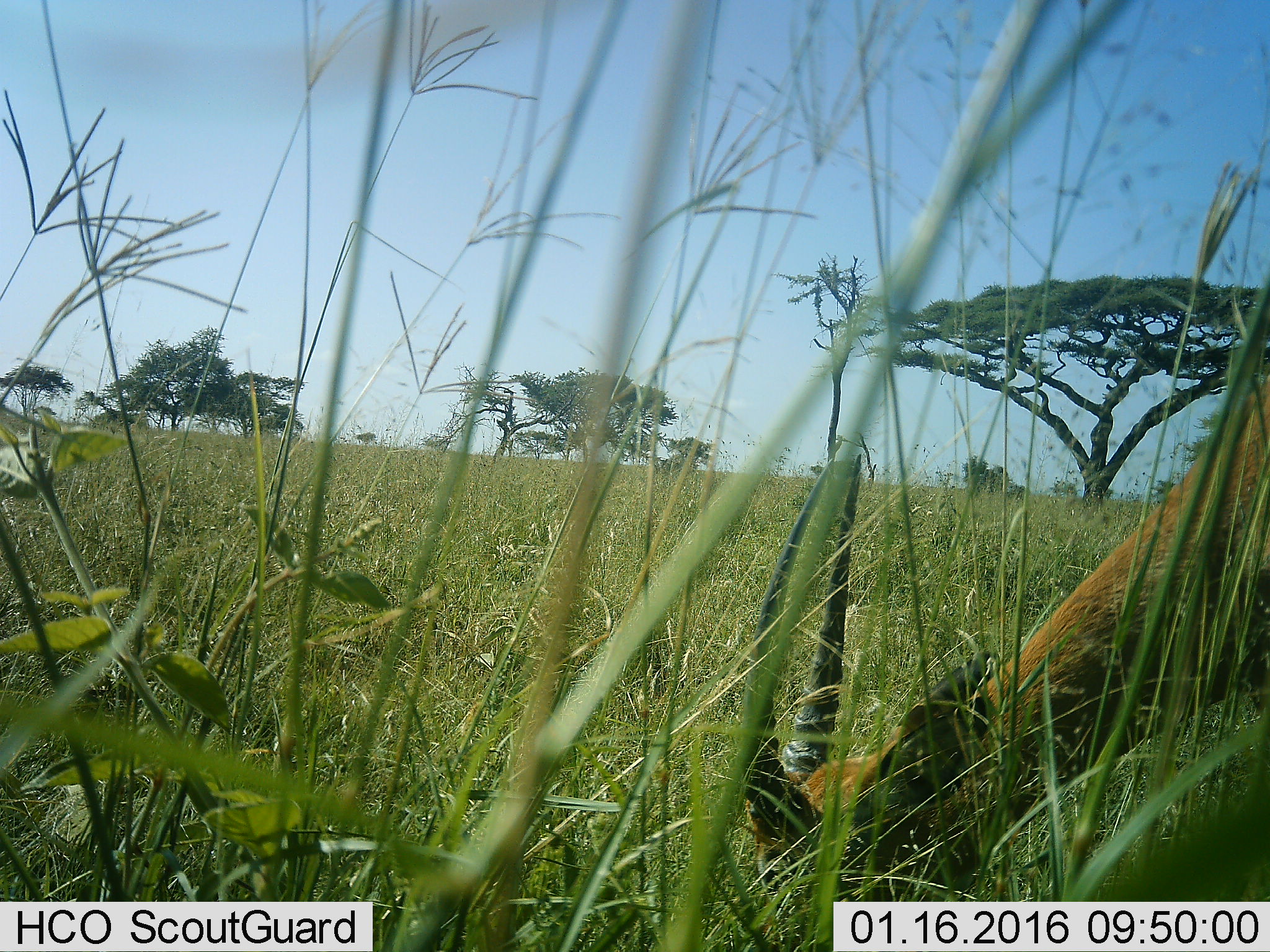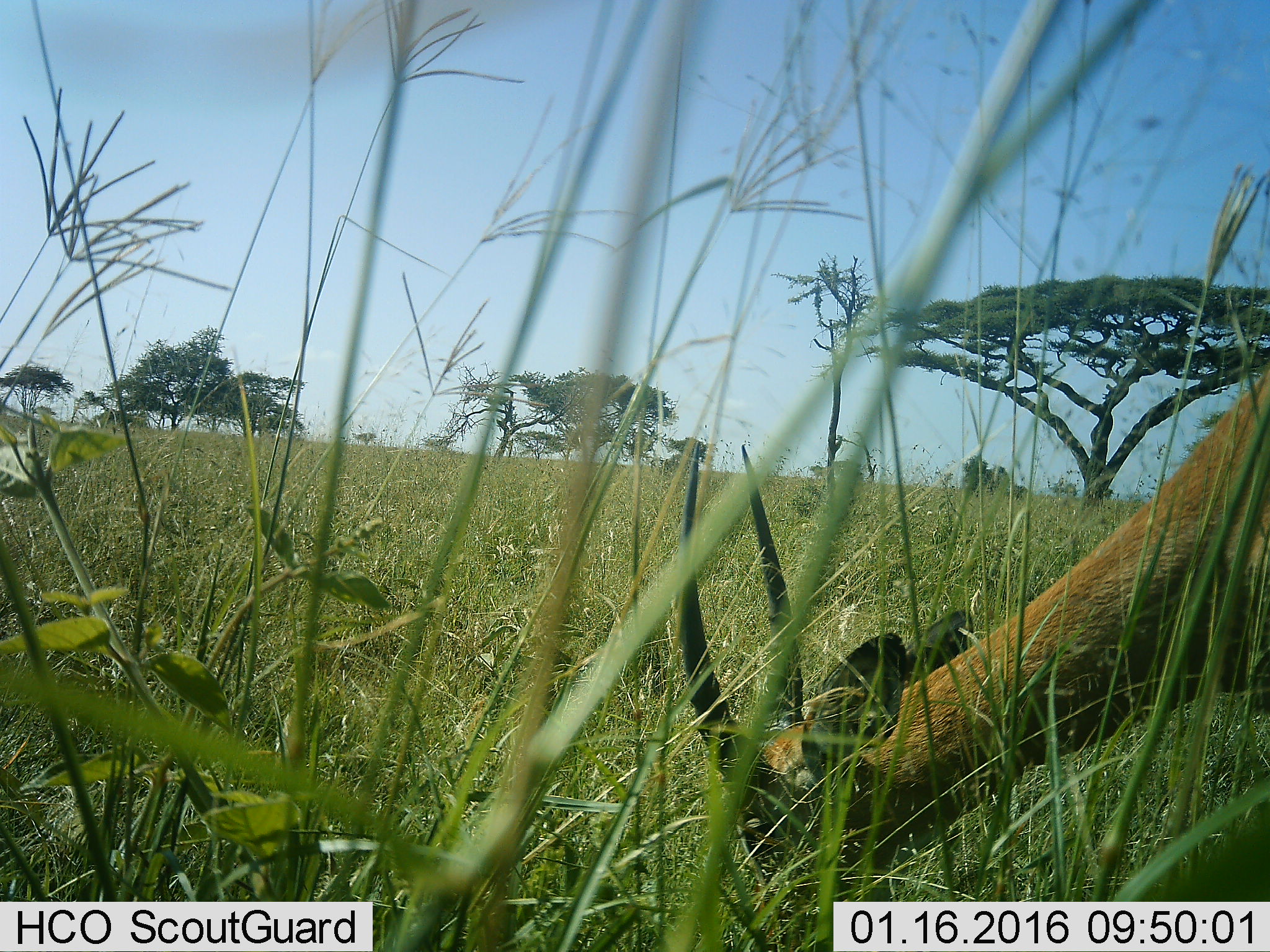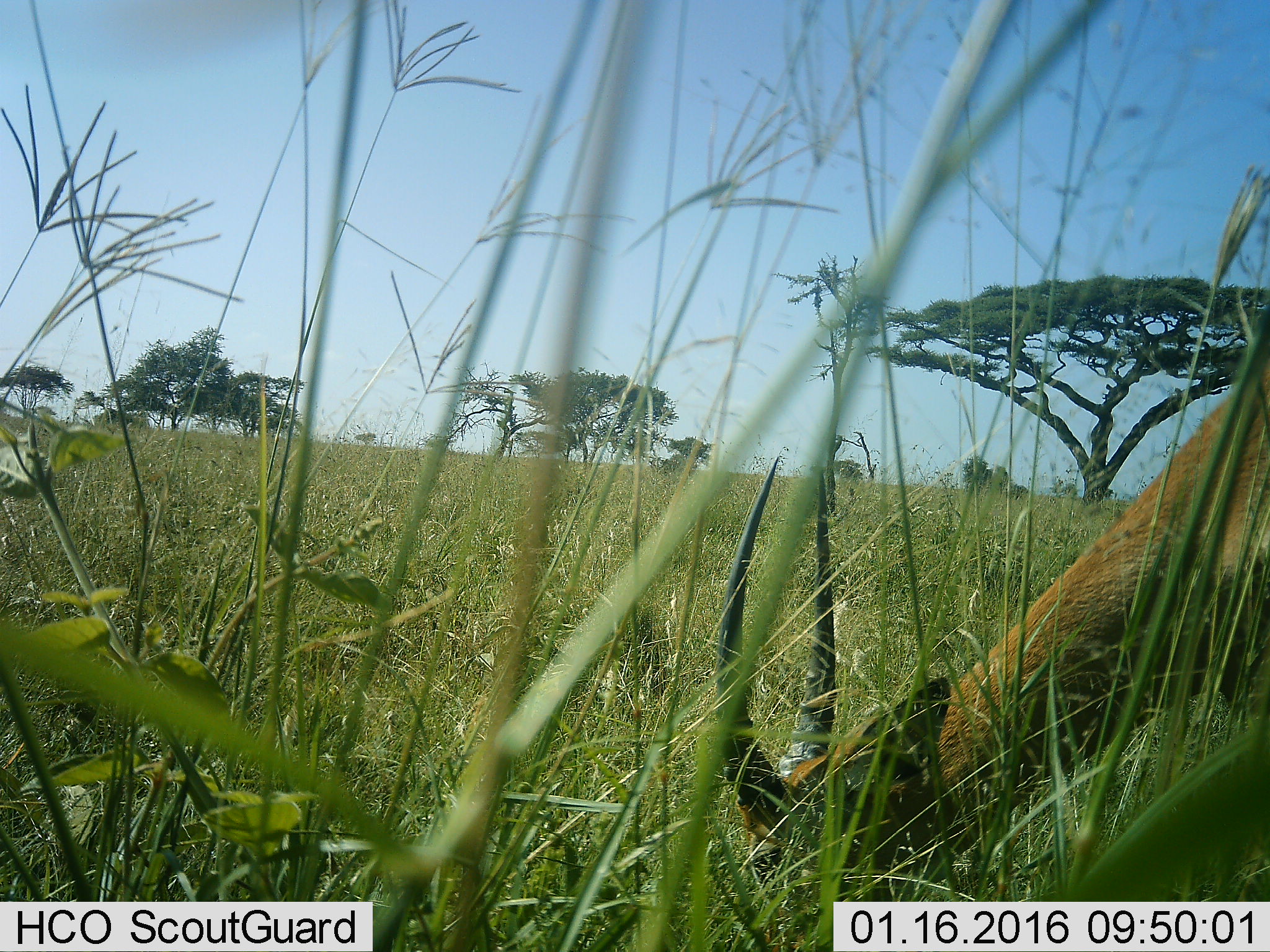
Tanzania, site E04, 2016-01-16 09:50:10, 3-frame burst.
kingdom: Animalia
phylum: Chordata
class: Mammalia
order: Artiodactyla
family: Bovidae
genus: Nanger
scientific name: Nanger granti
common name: grant's gazelle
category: gazellegrants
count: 1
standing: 0%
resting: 0%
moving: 14%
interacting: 0%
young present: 0%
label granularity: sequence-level